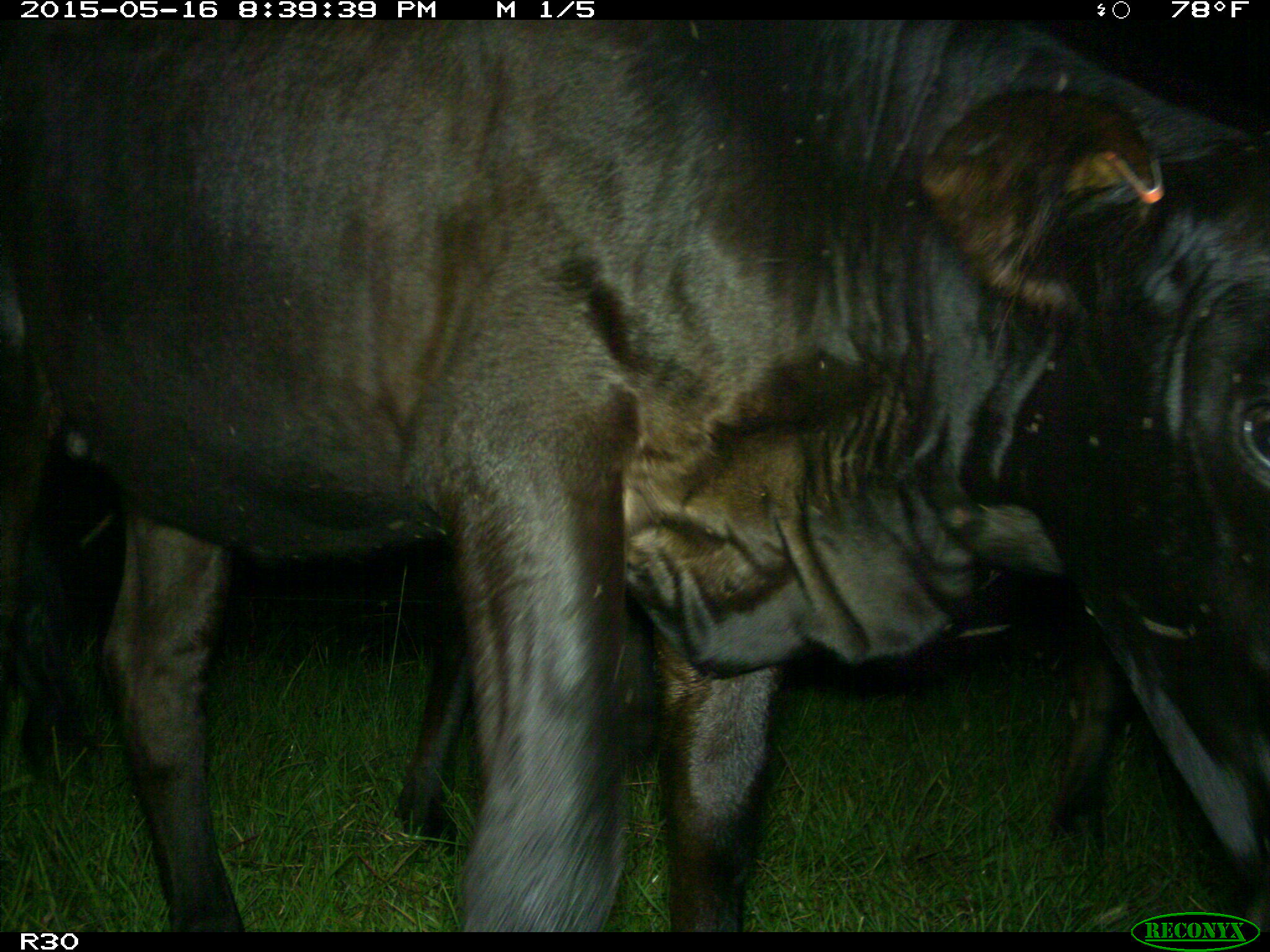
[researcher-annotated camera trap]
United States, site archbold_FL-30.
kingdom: Animalia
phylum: Chordata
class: Mammalia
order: Artiodactyla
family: Bovidae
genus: Bos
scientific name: Bos taurus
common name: domestic cow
Bos taurus (domestic cow).